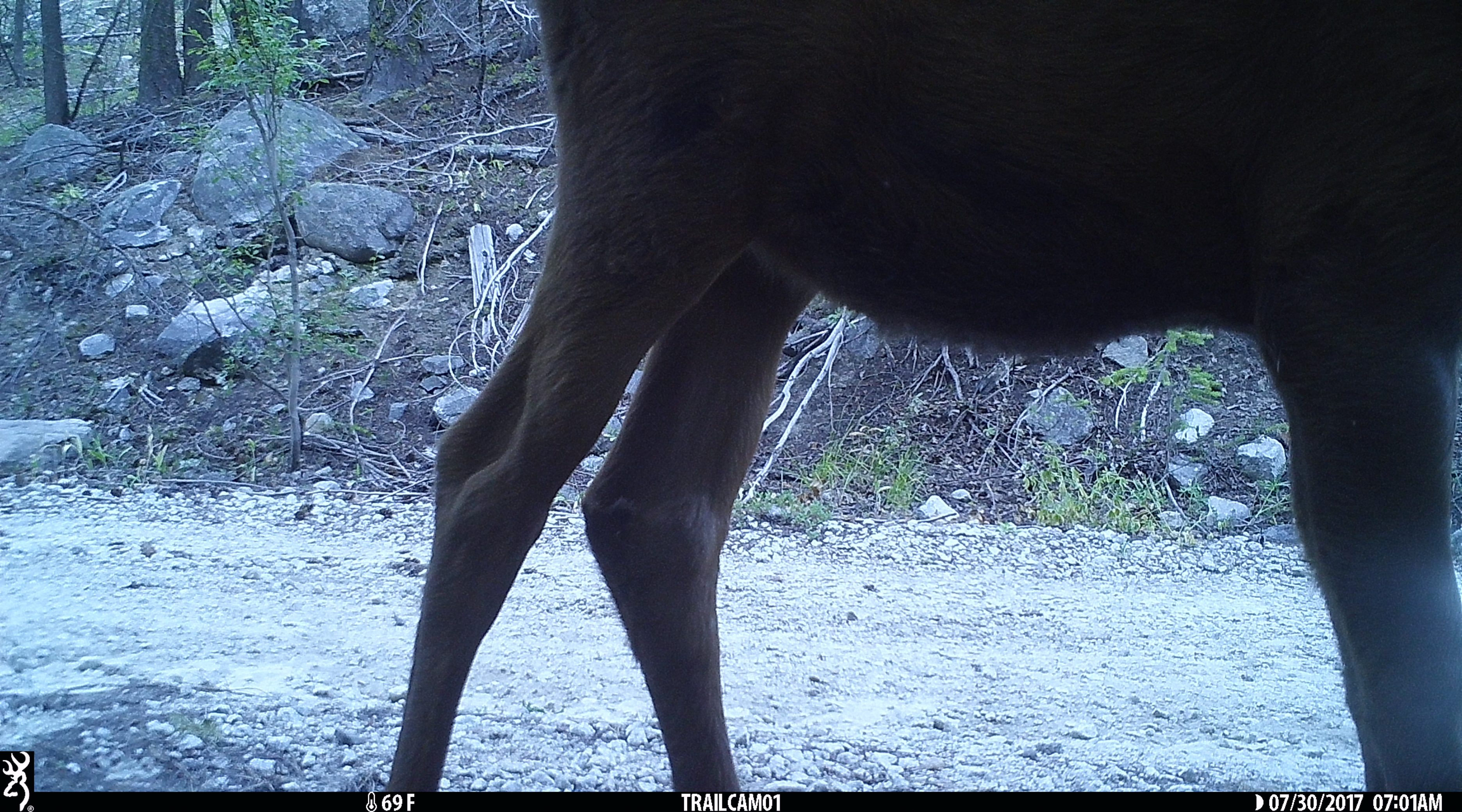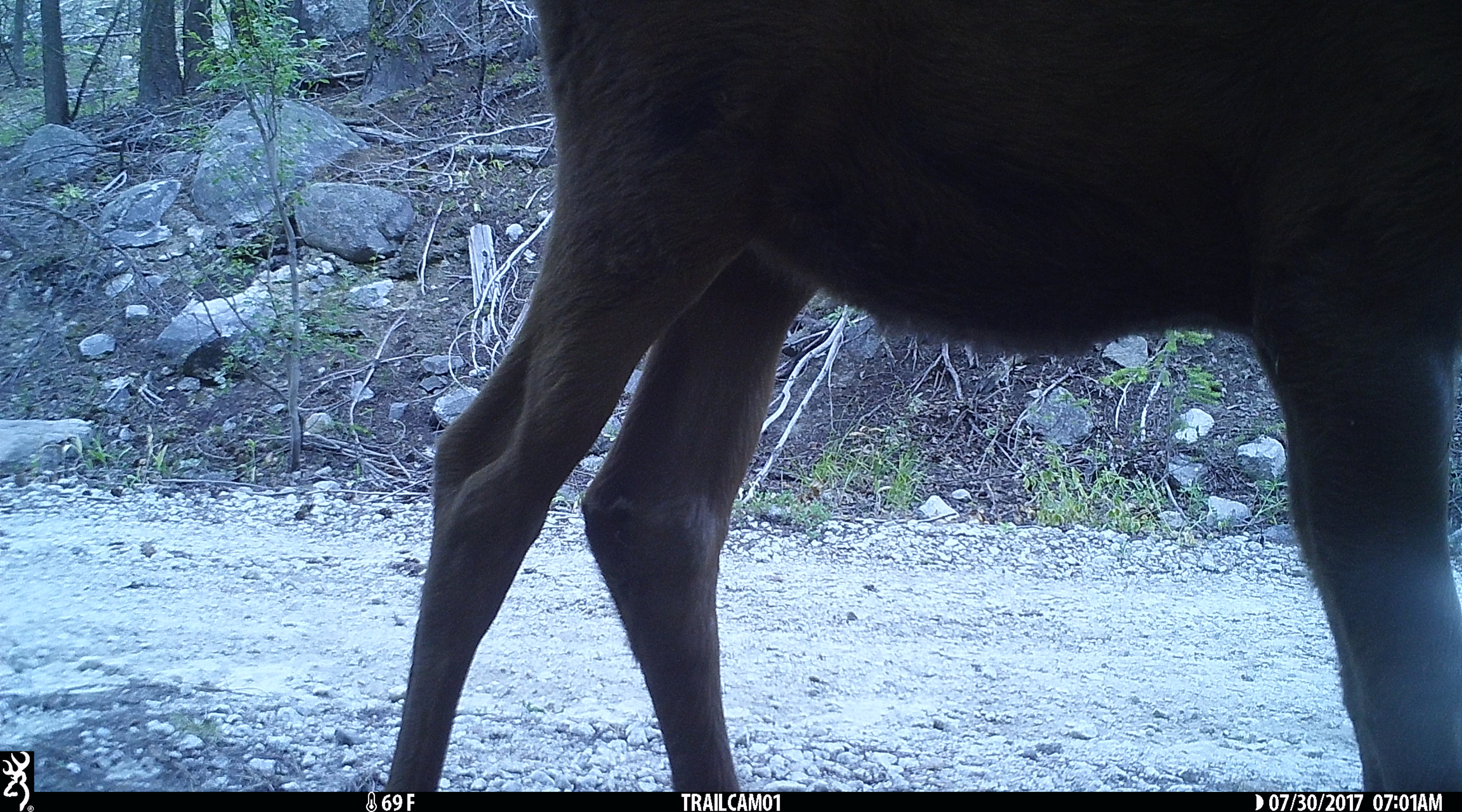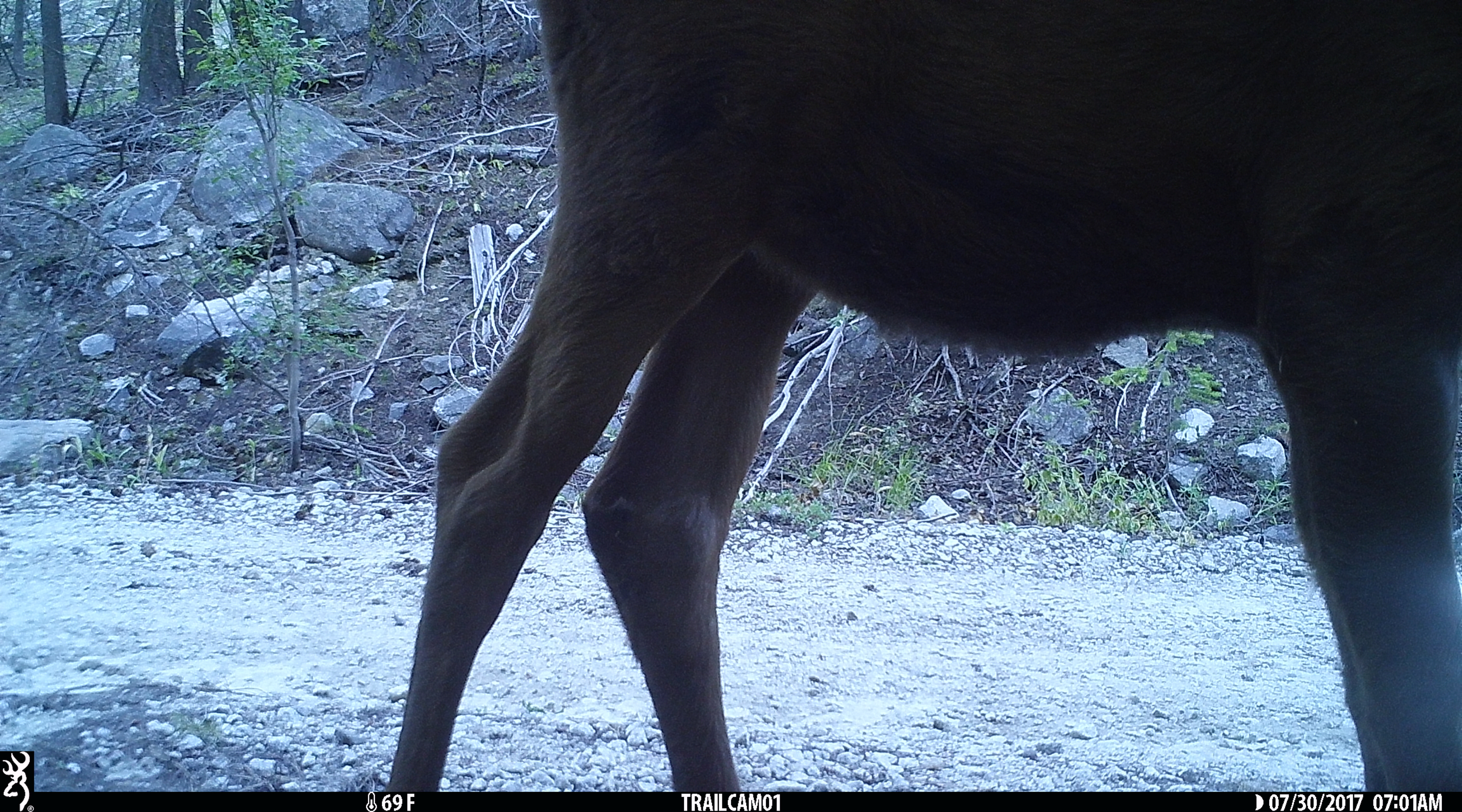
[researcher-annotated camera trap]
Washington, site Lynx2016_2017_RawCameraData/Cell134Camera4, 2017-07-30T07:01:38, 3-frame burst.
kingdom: Animalia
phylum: Chordata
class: Mammalia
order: Artiodactyla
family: Cervidae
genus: Alces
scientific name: Alces alces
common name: moose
Alces alces (moose). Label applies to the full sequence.